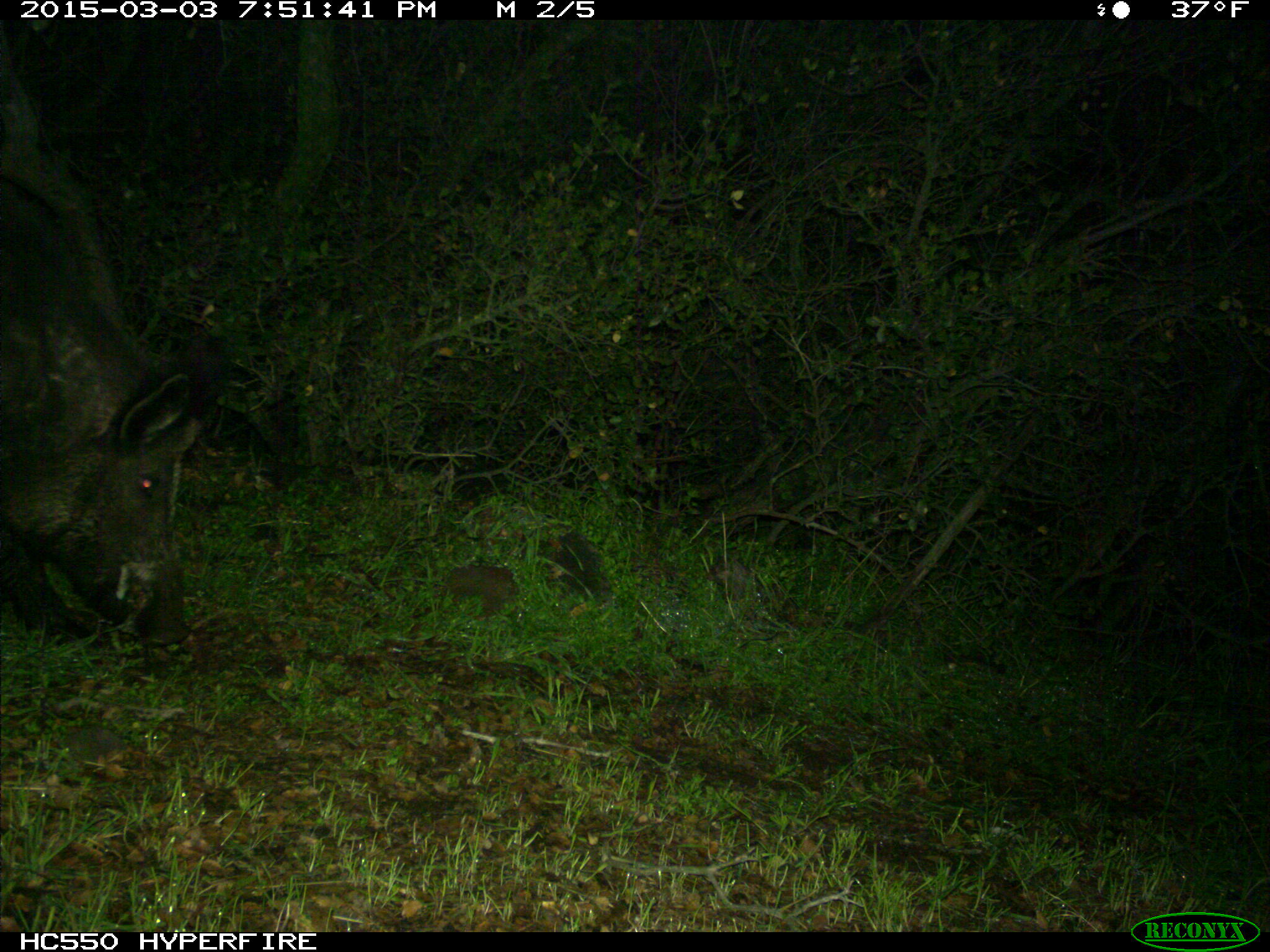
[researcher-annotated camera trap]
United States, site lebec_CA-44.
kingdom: Animalia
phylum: Chordata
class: Mammalia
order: Artiodactyla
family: Suidae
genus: Sus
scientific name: Sus scrofa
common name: wild boar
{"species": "Sus scrofa (wild boar)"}